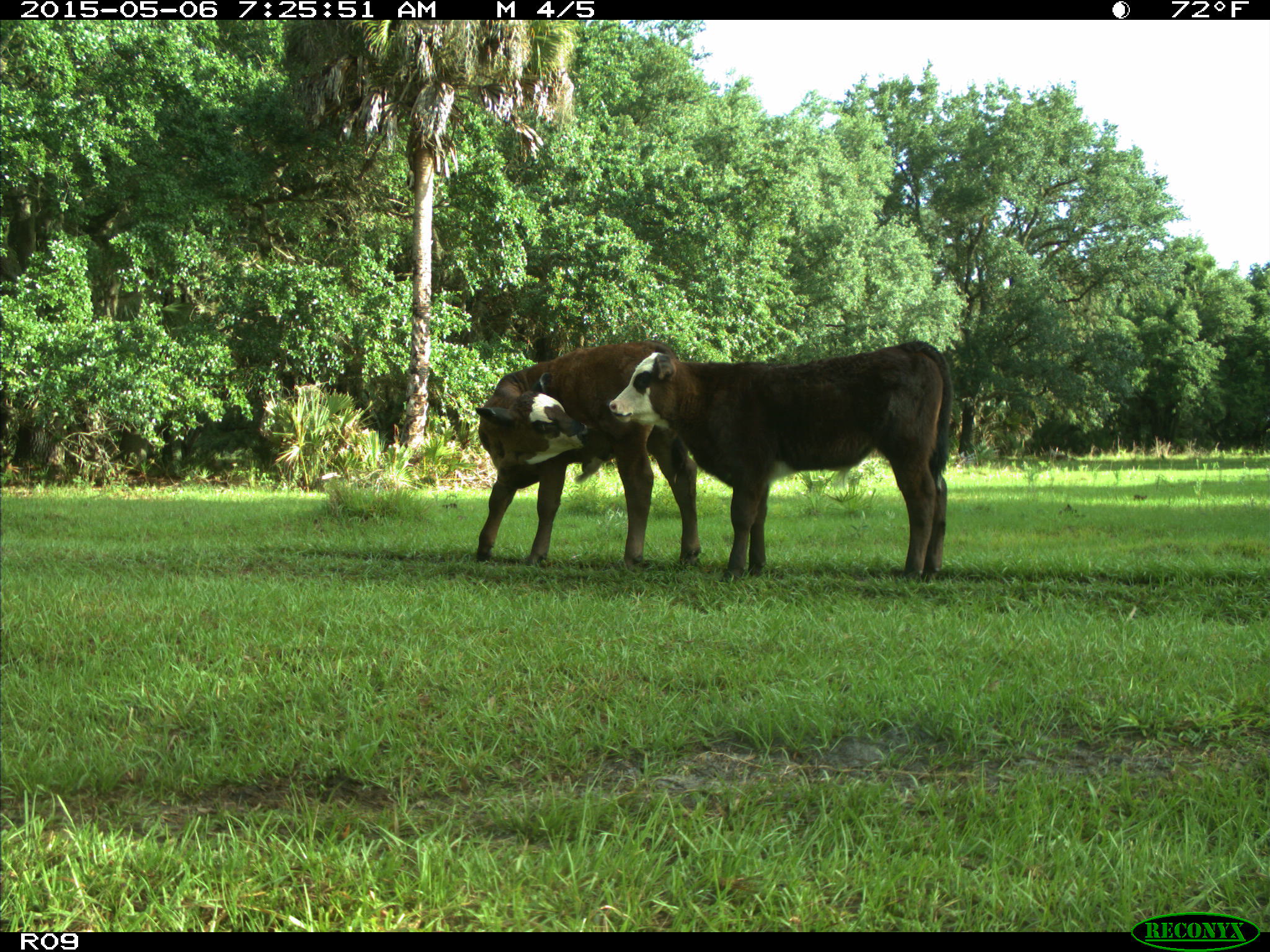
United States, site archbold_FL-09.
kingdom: Animalia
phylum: Chordata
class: Mammalia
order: Artiodactyla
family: Bovidae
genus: Bos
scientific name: Bos taurus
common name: domestic cow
Bos taurus (domestic cow).